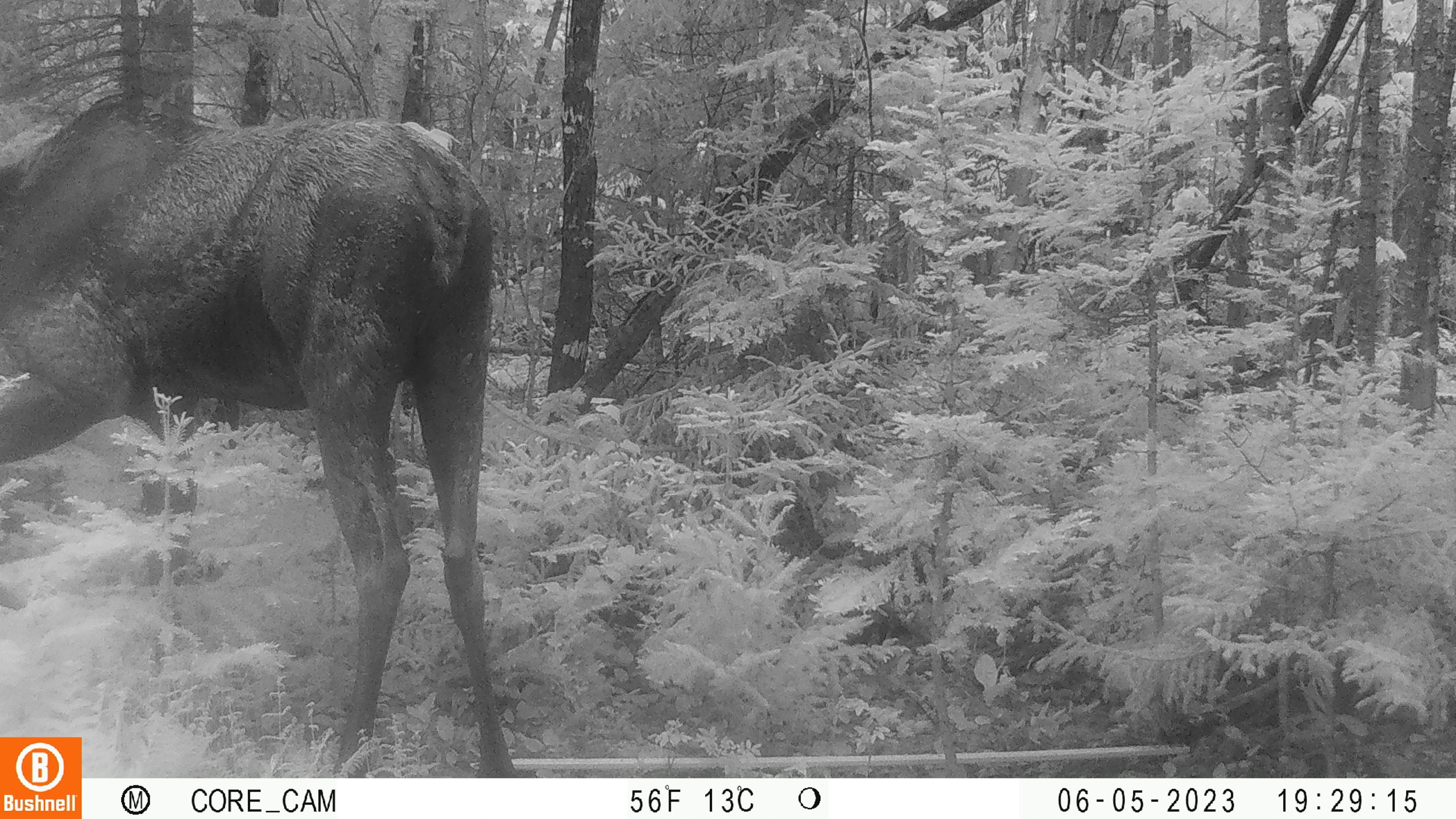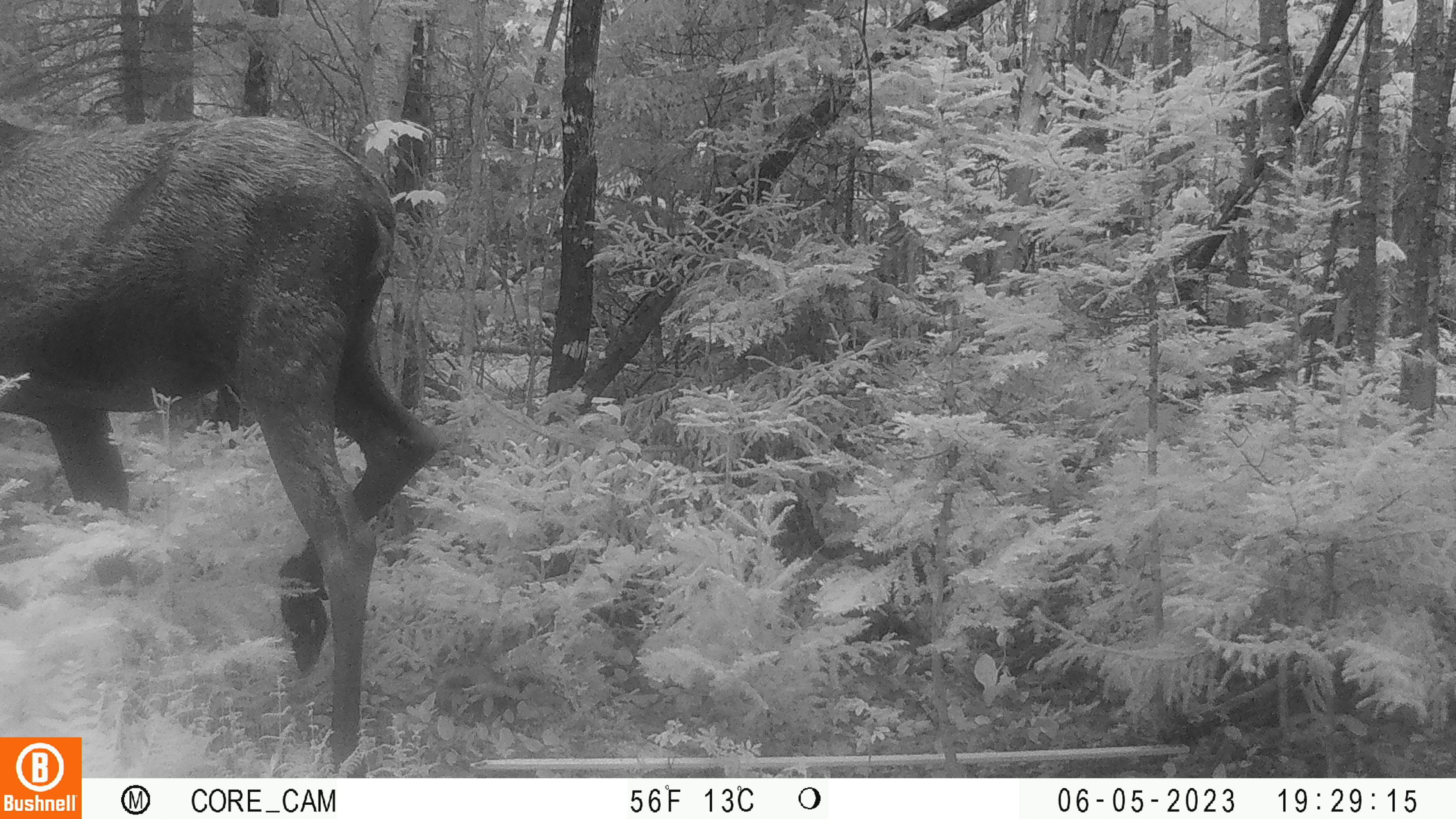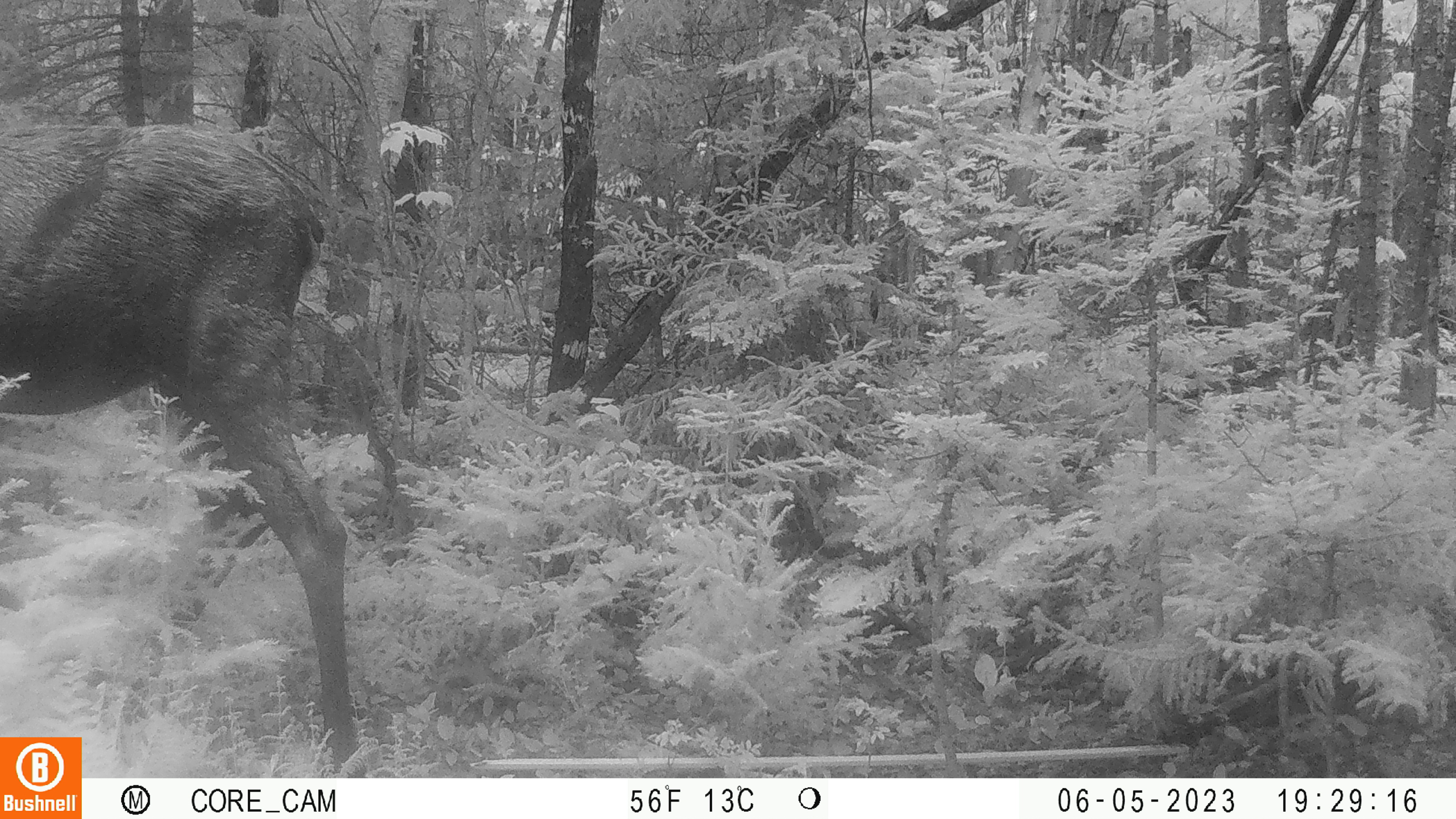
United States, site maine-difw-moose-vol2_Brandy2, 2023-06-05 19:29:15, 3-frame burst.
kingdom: Animalia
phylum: Chordata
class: Mammalia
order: Artiodactyla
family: Cervidae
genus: Alces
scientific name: Alces alces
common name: moose